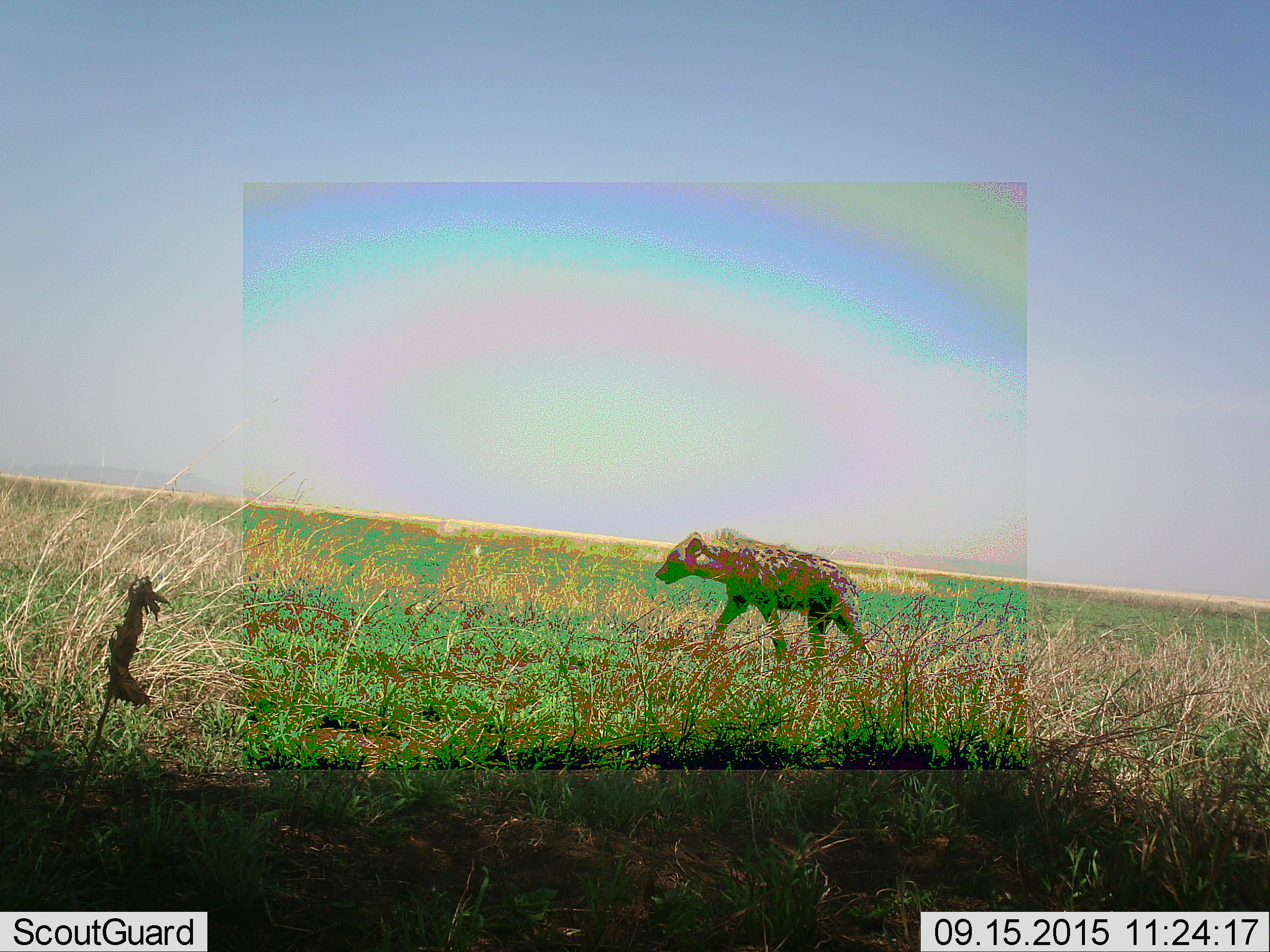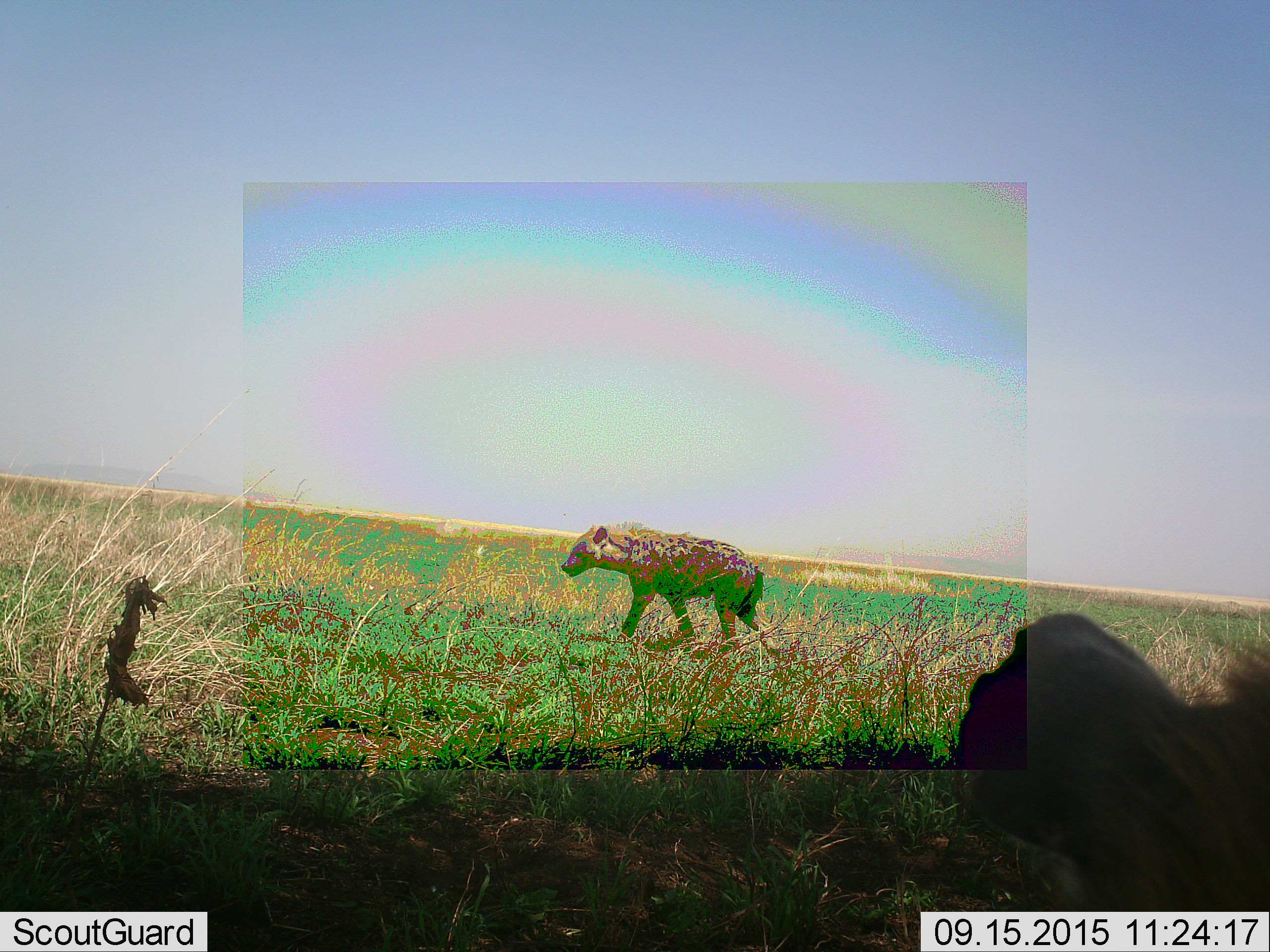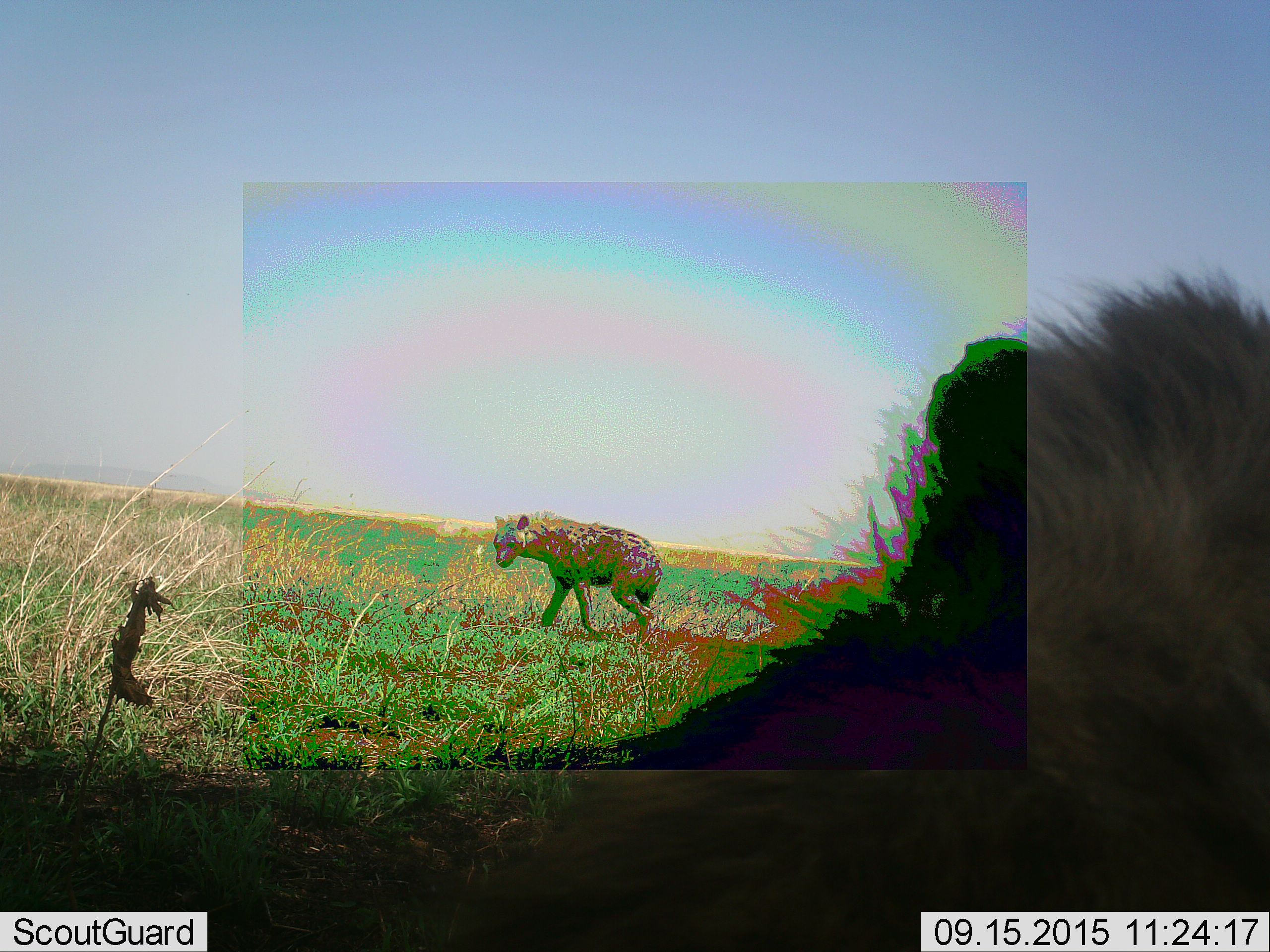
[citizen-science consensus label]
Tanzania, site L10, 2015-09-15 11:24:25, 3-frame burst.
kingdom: Animalia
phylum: Chordata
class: Mammalia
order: Carnivora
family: Hyaenidae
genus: Crocuta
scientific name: Crocuta crocuta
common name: spotted hyena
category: hyenaspotted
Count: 2.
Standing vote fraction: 0%.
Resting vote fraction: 25%.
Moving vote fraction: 100%.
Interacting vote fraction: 0%.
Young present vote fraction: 0%.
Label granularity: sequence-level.